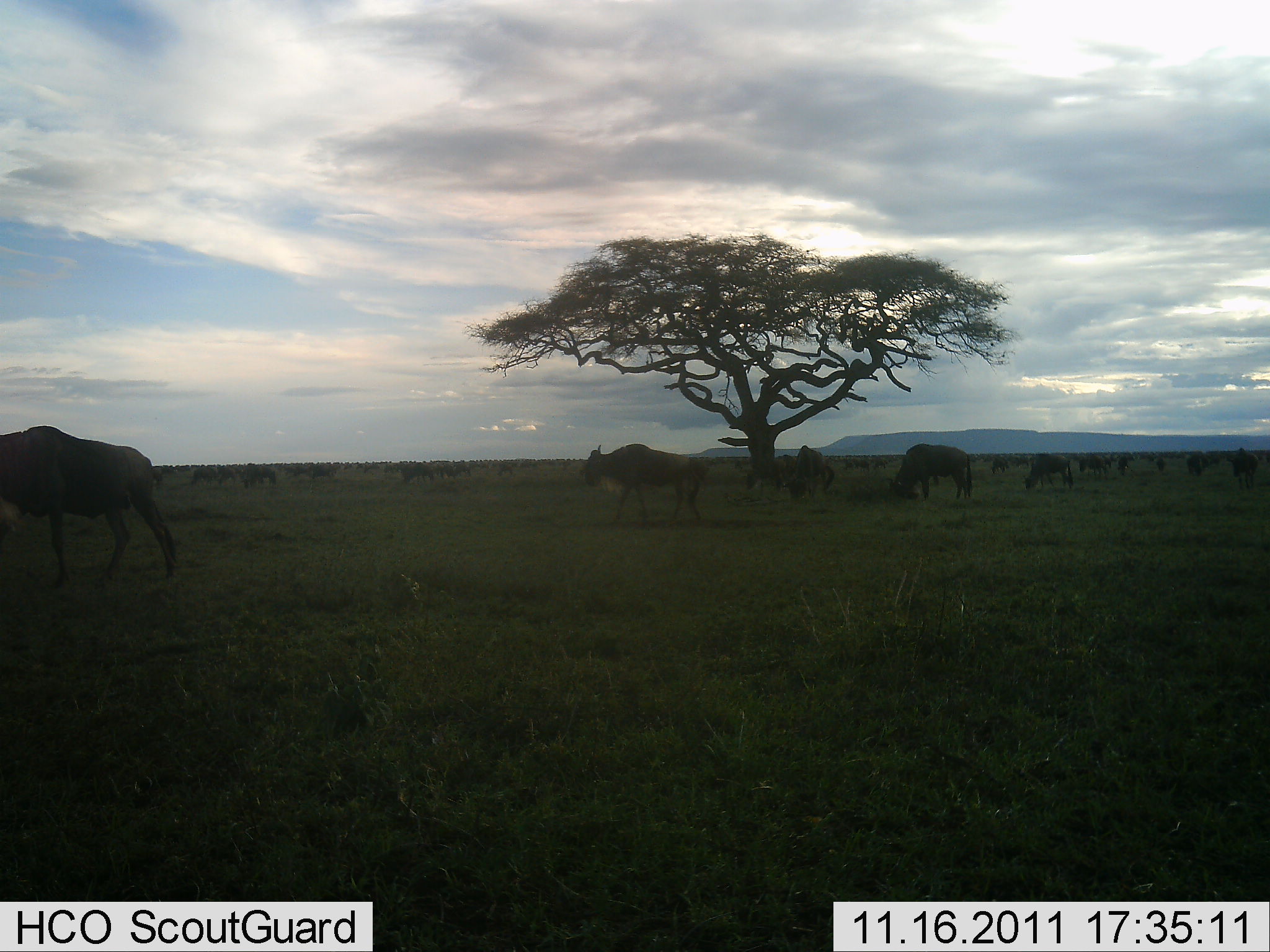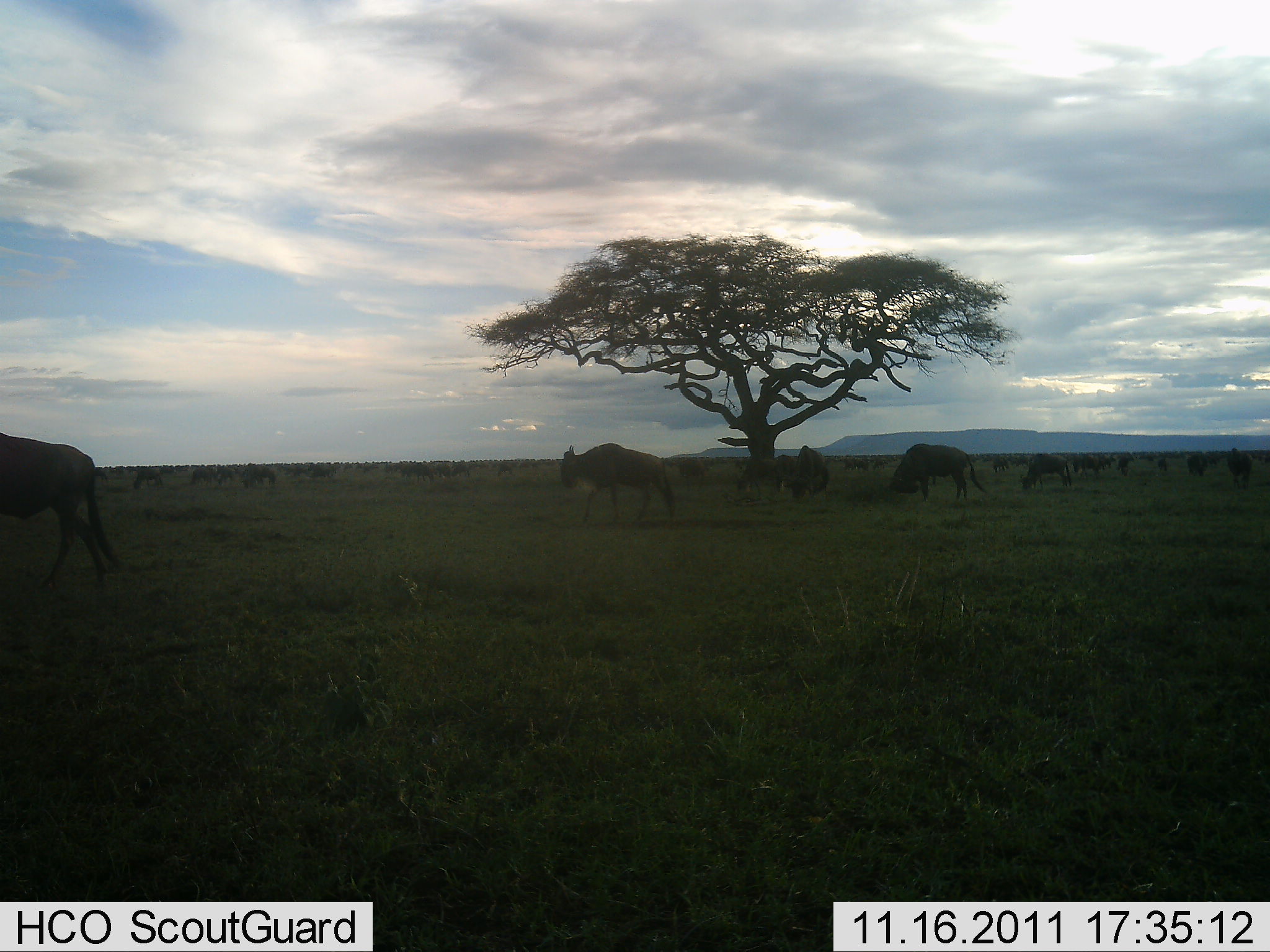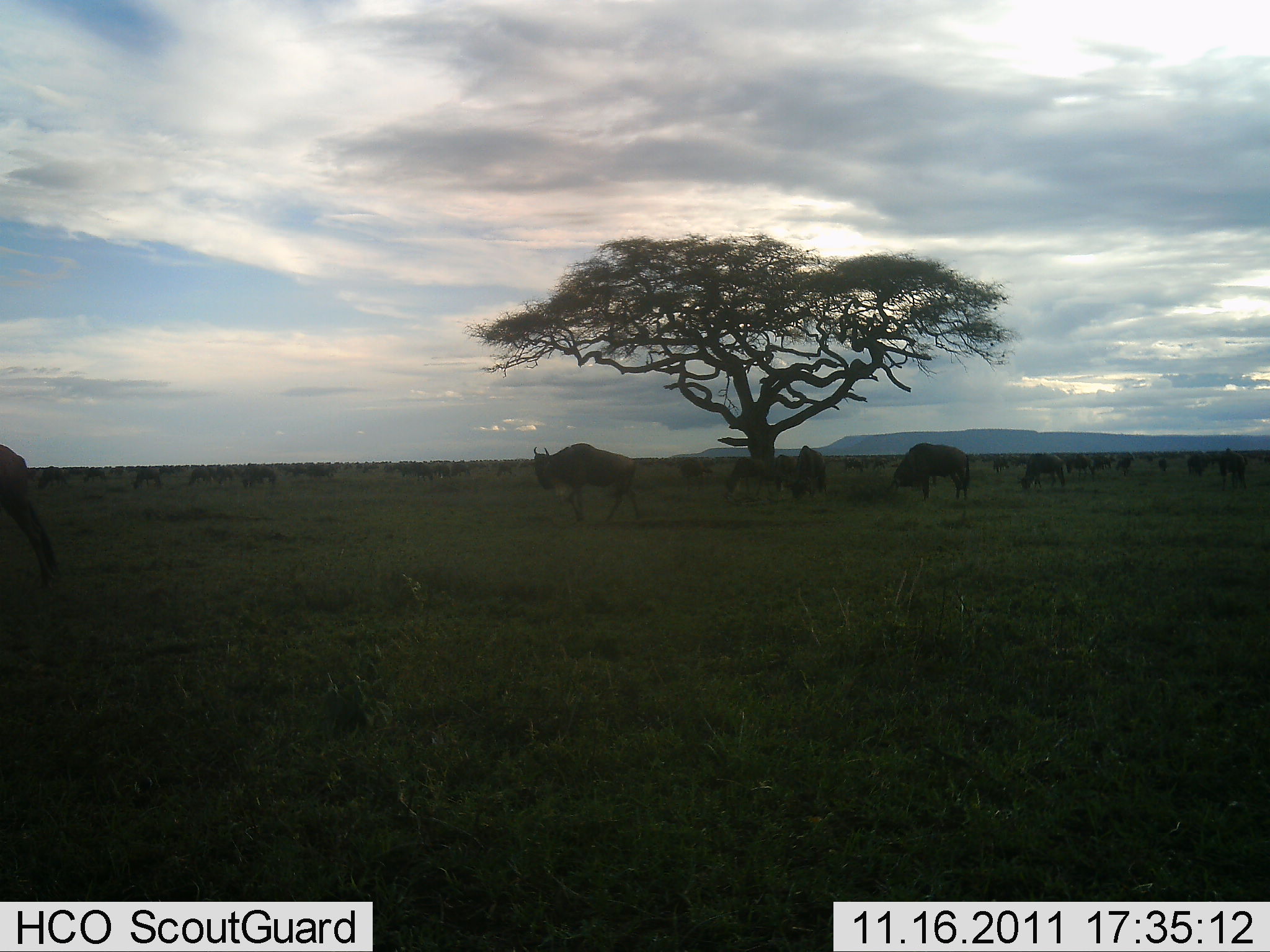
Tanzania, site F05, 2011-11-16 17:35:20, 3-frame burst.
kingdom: Animalia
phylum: Chordata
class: Mammalia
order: Artiodactyla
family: Bovidae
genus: Connochaetes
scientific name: Connochaetes taurinus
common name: blue wildebeest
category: wildebeest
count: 11-50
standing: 38%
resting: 0%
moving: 92%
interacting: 8%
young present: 0%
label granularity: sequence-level